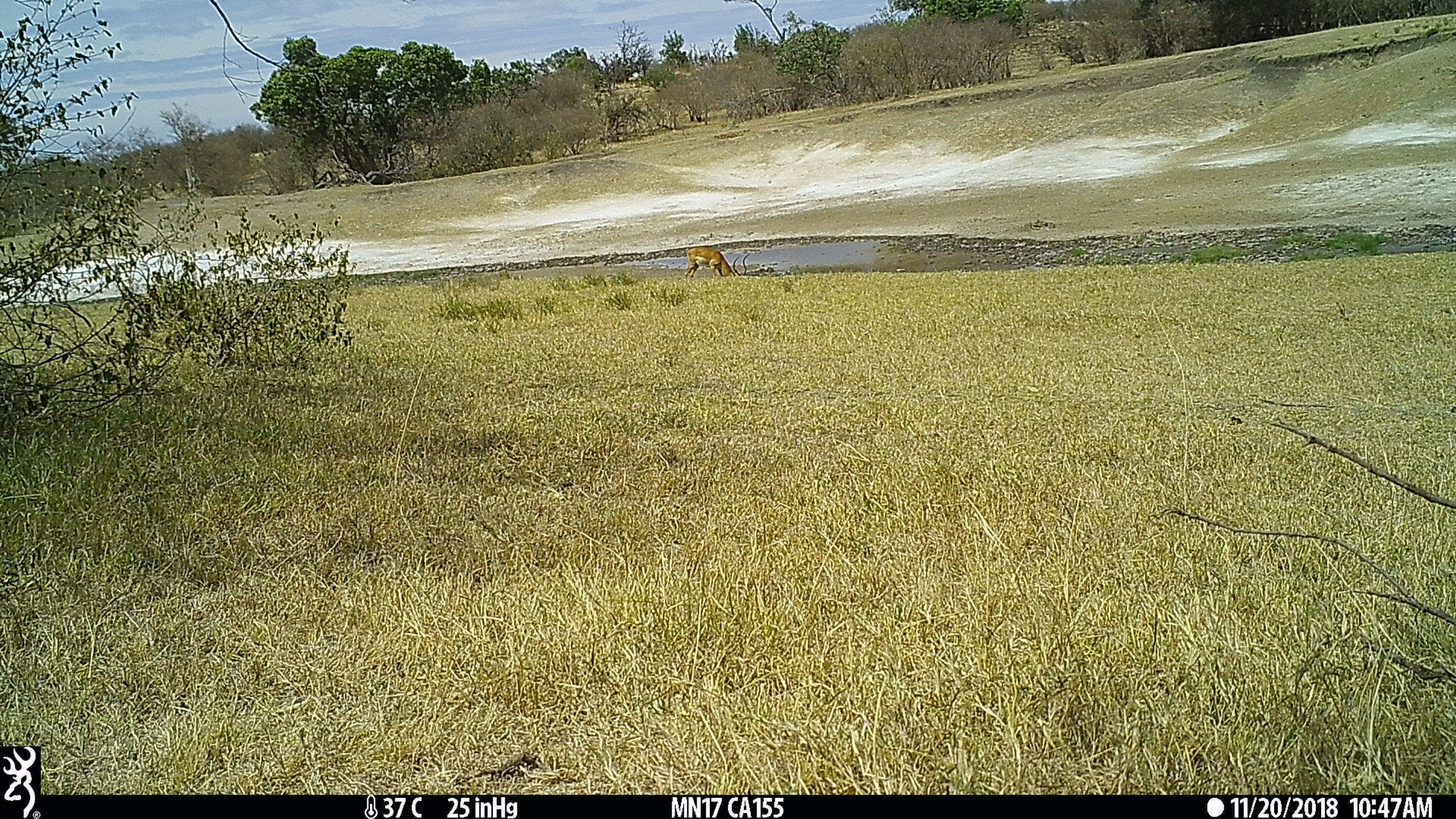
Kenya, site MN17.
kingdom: Animalia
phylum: Chordata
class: Mammalia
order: Artiodactyla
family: Bovidae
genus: Aepyceros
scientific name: Aepyceros melampus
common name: impala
Impala (Aepyceros melampus).